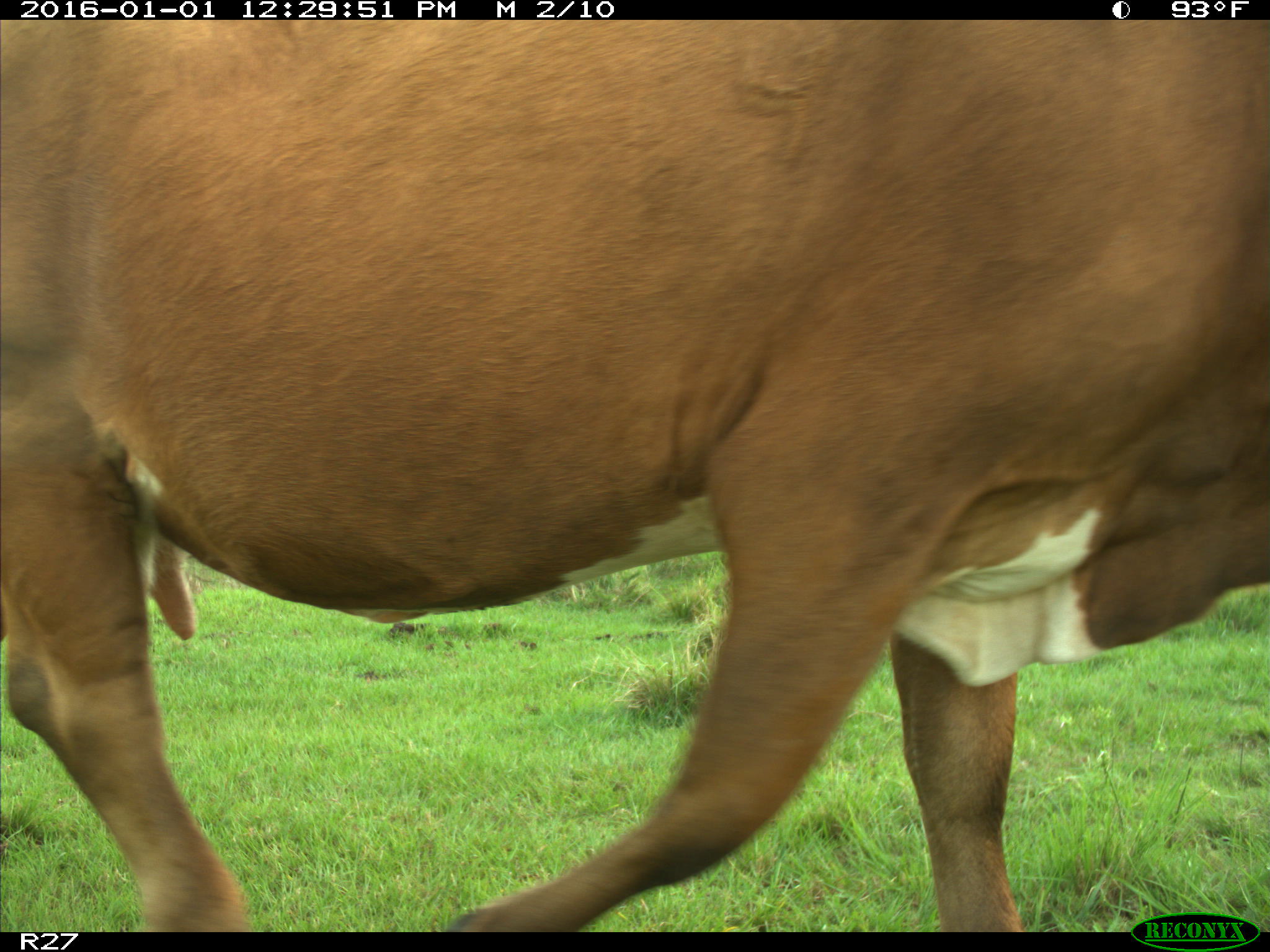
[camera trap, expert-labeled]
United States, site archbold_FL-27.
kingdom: Animalia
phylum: Chordata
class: Mammalia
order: Artiodactyla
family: Bovidae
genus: Bos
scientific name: Bos taurus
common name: domestic cow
Bos taurus (domestic cow).